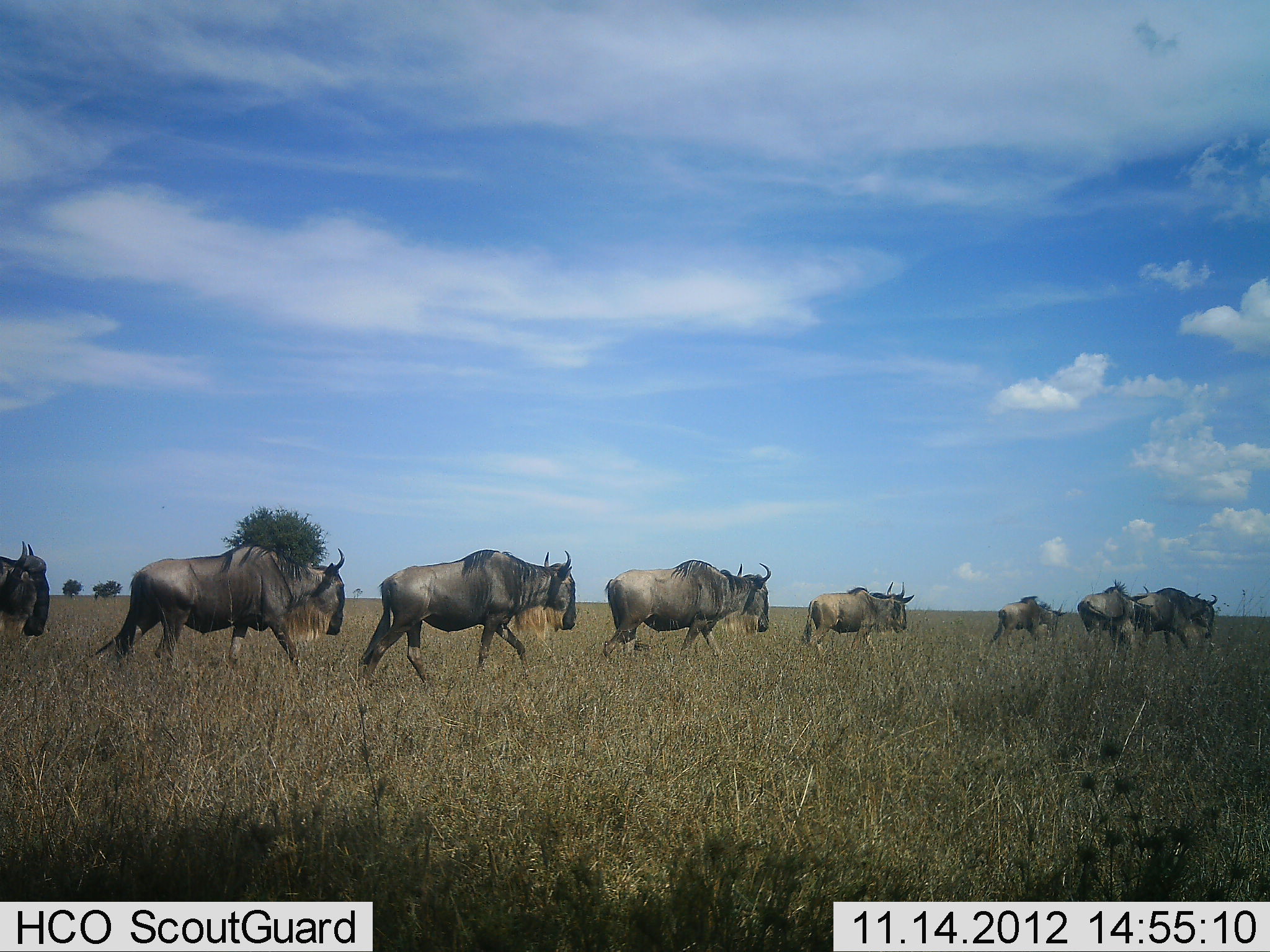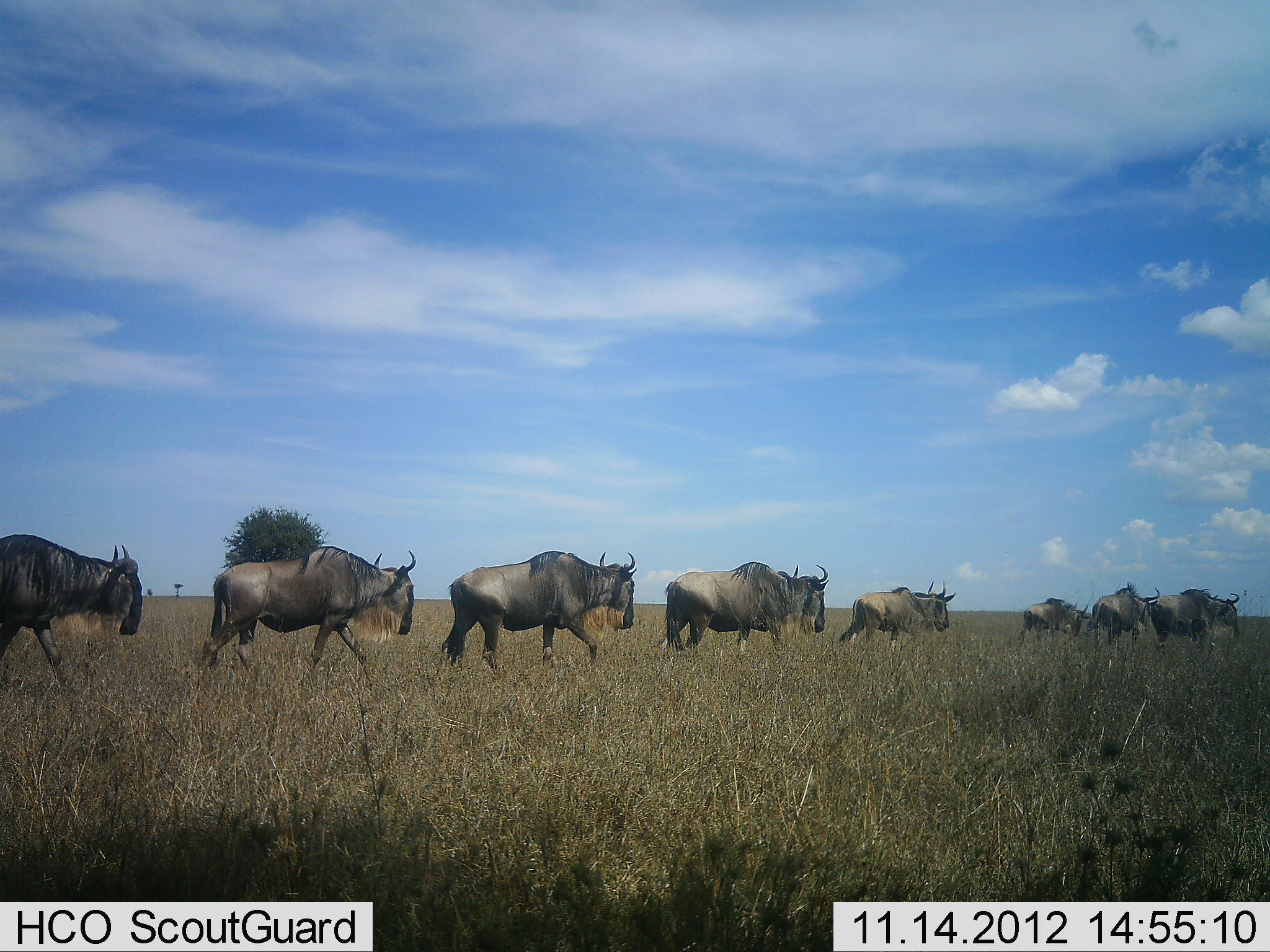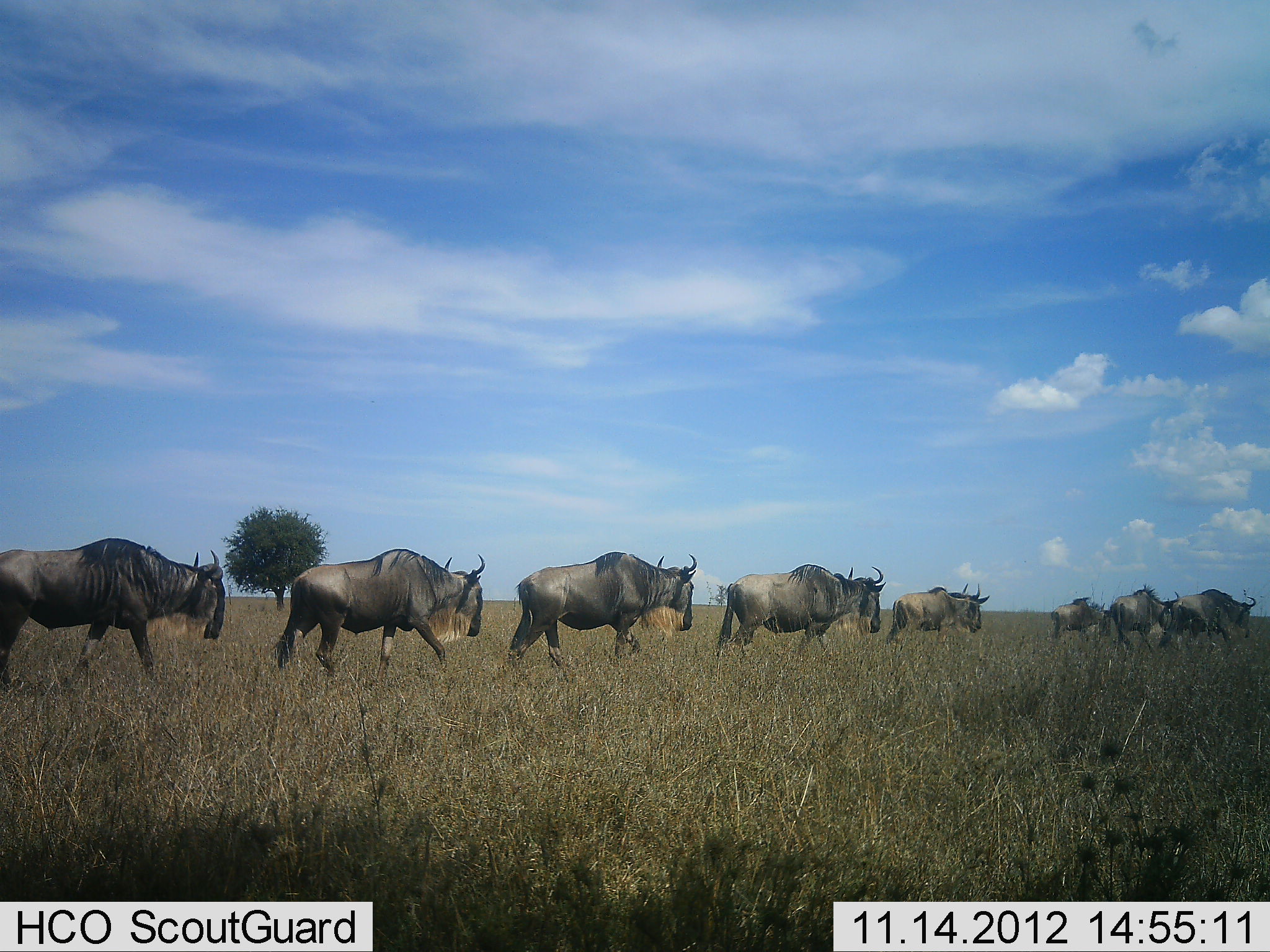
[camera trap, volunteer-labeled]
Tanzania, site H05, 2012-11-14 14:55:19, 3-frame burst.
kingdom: Animalia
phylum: Chordata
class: Mammalia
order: Artiodactyla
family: Bovidae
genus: Connochaetes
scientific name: Connochaetes taurinus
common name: blue wildebeest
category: wildebeest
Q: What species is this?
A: Wildebeest (blue wildebeest) (Connochaetes taurinus).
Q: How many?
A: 8.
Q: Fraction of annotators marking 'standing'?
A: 0%.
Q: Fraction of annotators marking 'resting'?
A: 0%.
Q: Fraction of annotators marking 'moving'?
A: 100%.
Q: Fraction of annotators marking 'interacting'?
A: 0%.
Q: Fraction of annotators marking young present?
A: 20%.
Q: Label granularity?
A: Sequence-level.